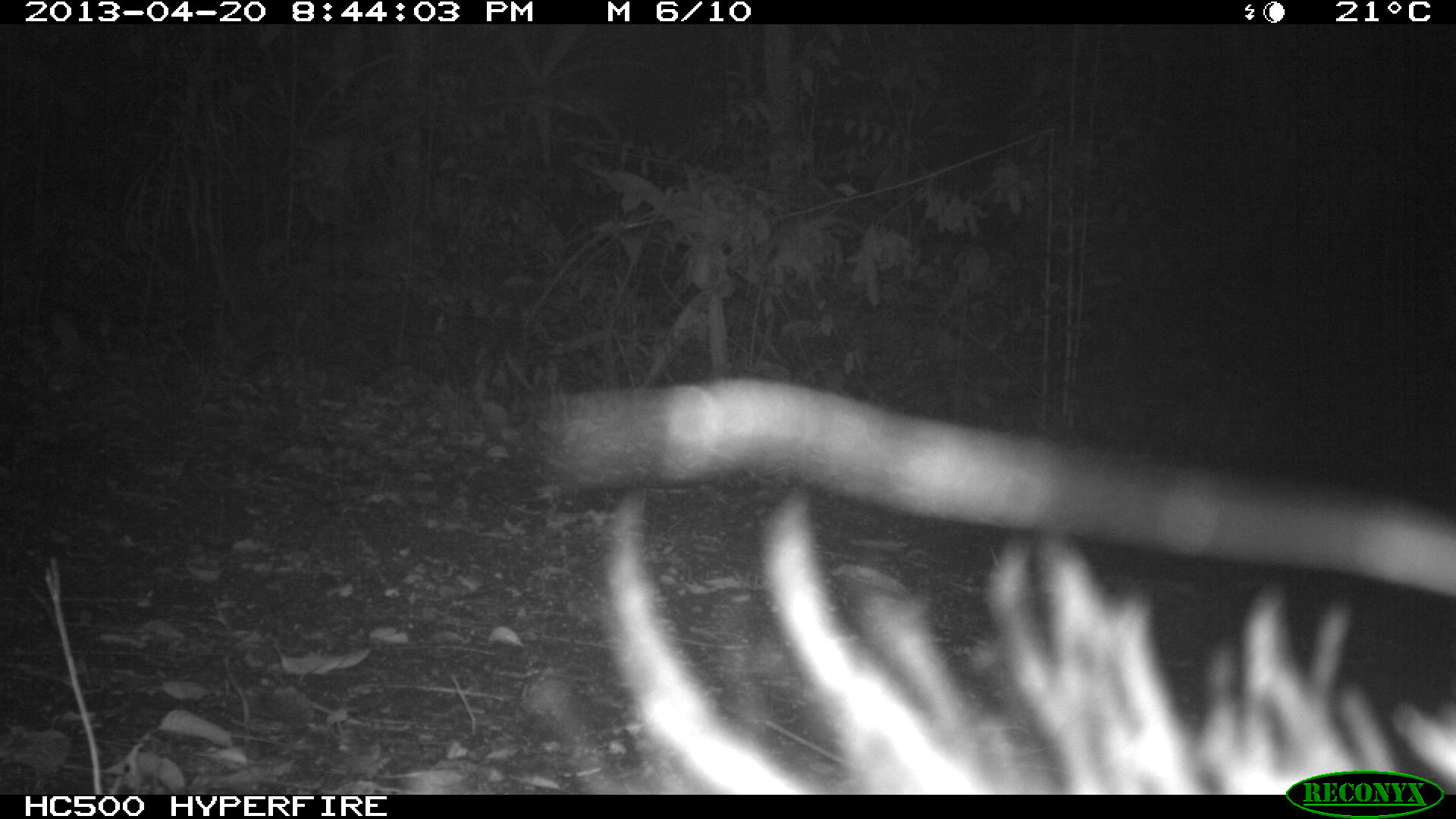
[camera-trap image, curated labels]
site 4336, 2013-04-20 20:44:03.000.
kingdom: Animalia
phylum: Chordata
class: Mammalia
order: Didelphimorphia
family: Didelphidae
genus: Didelphis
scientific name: Didelphis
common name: american opossums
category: didelphis sp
Didelphis sp (american opossums) (Didelphis), count 1.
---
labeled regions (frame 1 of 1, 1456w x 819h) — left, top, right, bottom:
didelphis sp: 583, 483, 1456, 795